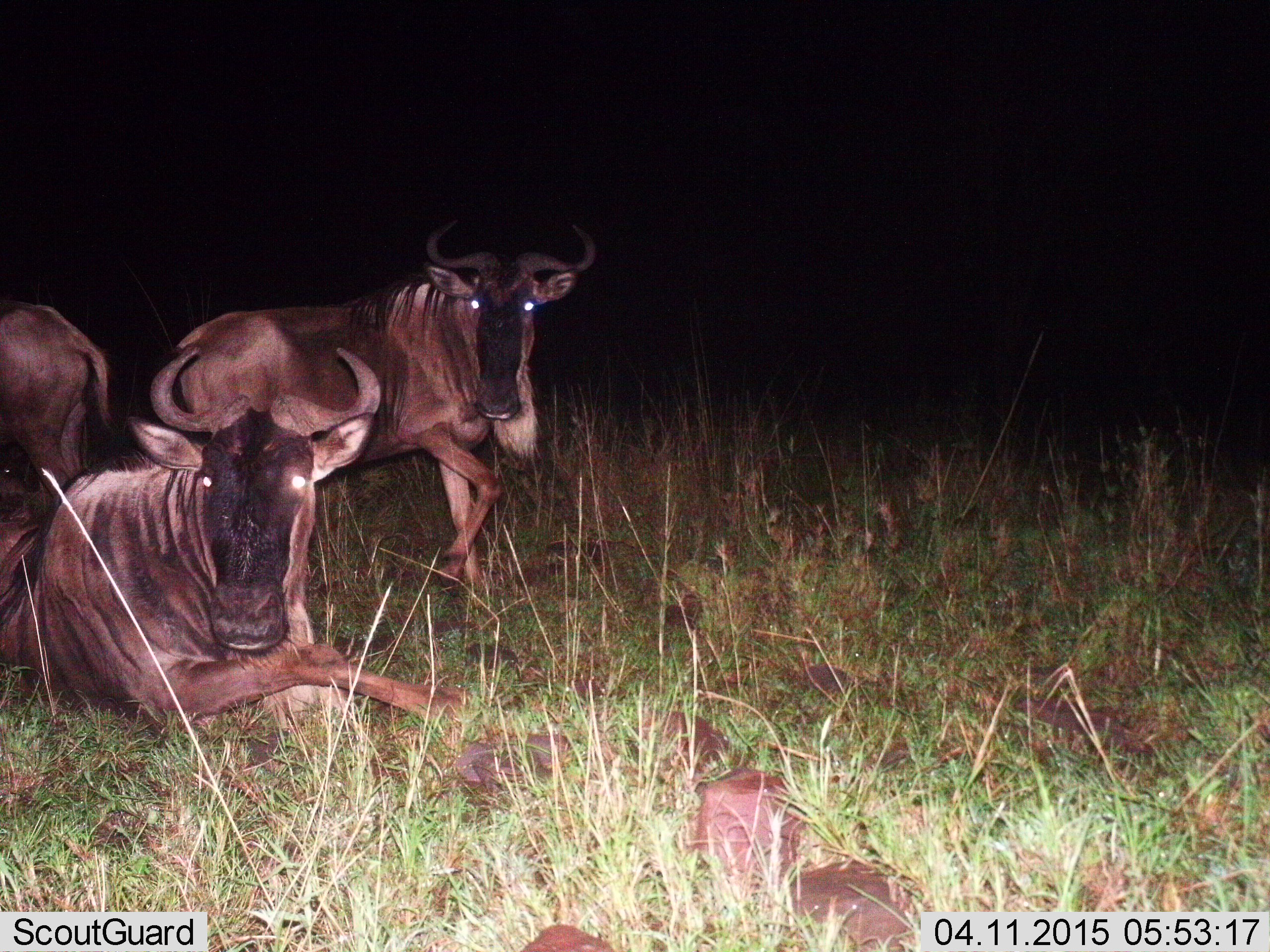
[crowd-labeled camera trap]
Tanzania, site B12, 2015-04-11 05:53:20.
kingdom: Animalia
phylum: Chordata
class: Mammalia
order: Artiodactyla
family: Bovidae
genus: Connochaetes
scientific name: Connochaetes taurinus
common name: blue wildebeest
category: wildebeest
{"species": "wildebeest (blue wildebeest) (Connochaetes taurinus)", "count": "3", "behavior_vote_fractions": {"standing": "90%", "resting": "100%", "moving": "10%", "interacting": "10%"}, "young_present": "0%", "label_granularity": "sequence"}